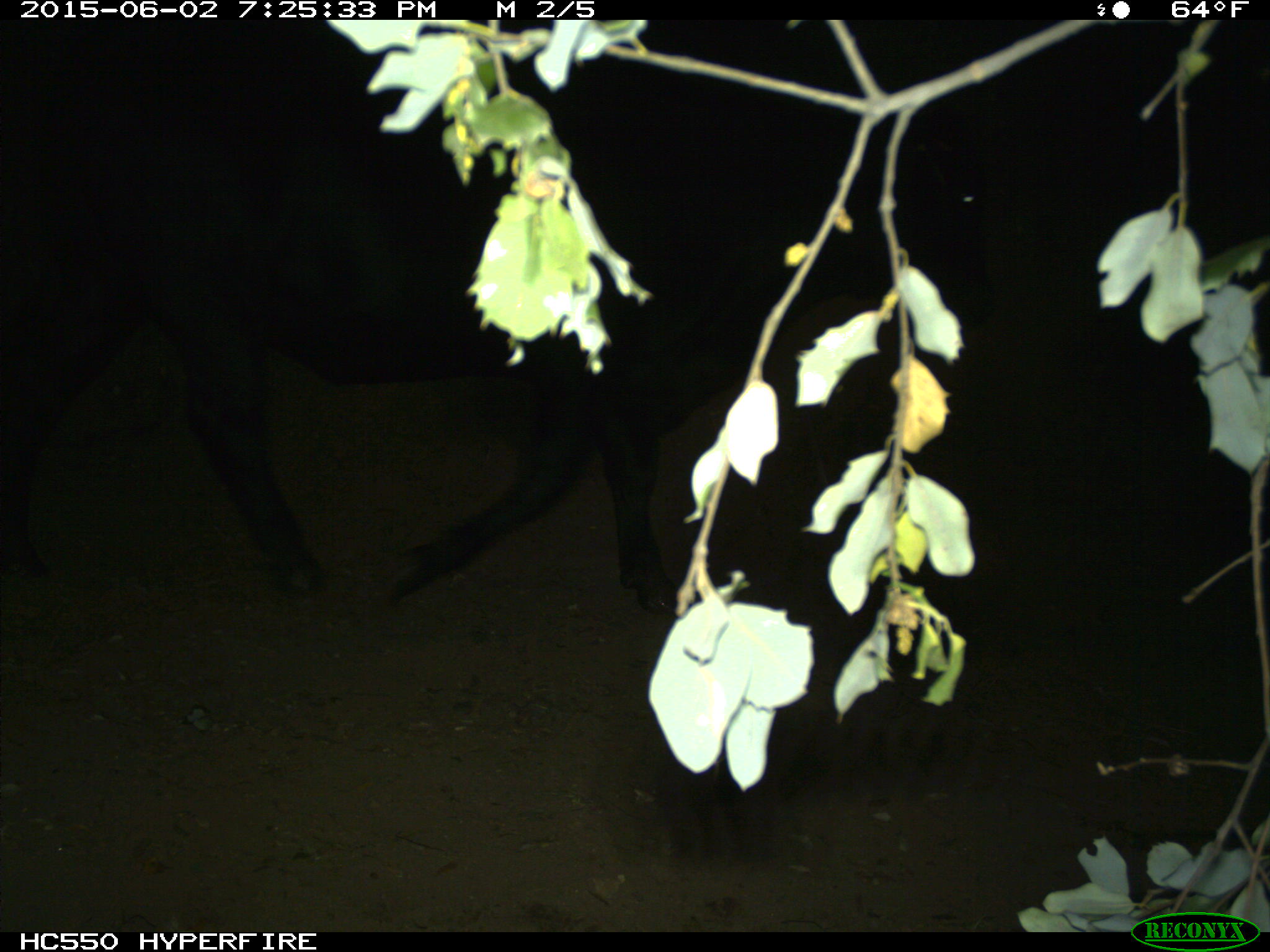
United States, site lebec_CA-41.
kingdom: Animalia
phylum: Chordata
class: Mammalia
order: Artiodactyla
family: Bovidae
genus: Bos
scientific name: Bos taurus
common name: domestic cow